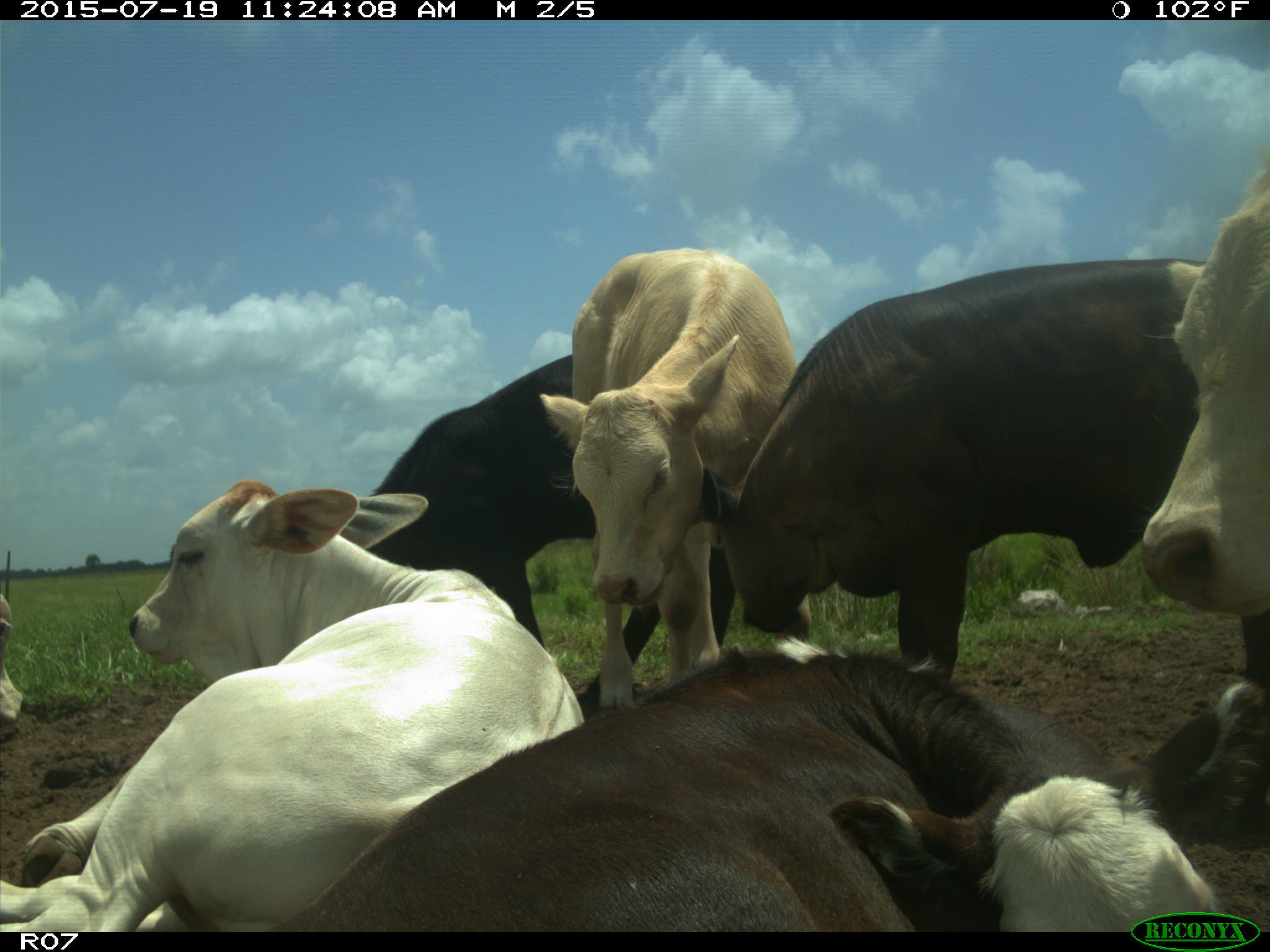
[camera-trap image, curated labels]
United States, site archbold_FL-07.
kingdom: Animalia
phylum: Chordata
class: Mammalia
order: Artiodactyla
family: Bovidae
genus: Bos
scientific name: Bos taurus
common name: domestic cow